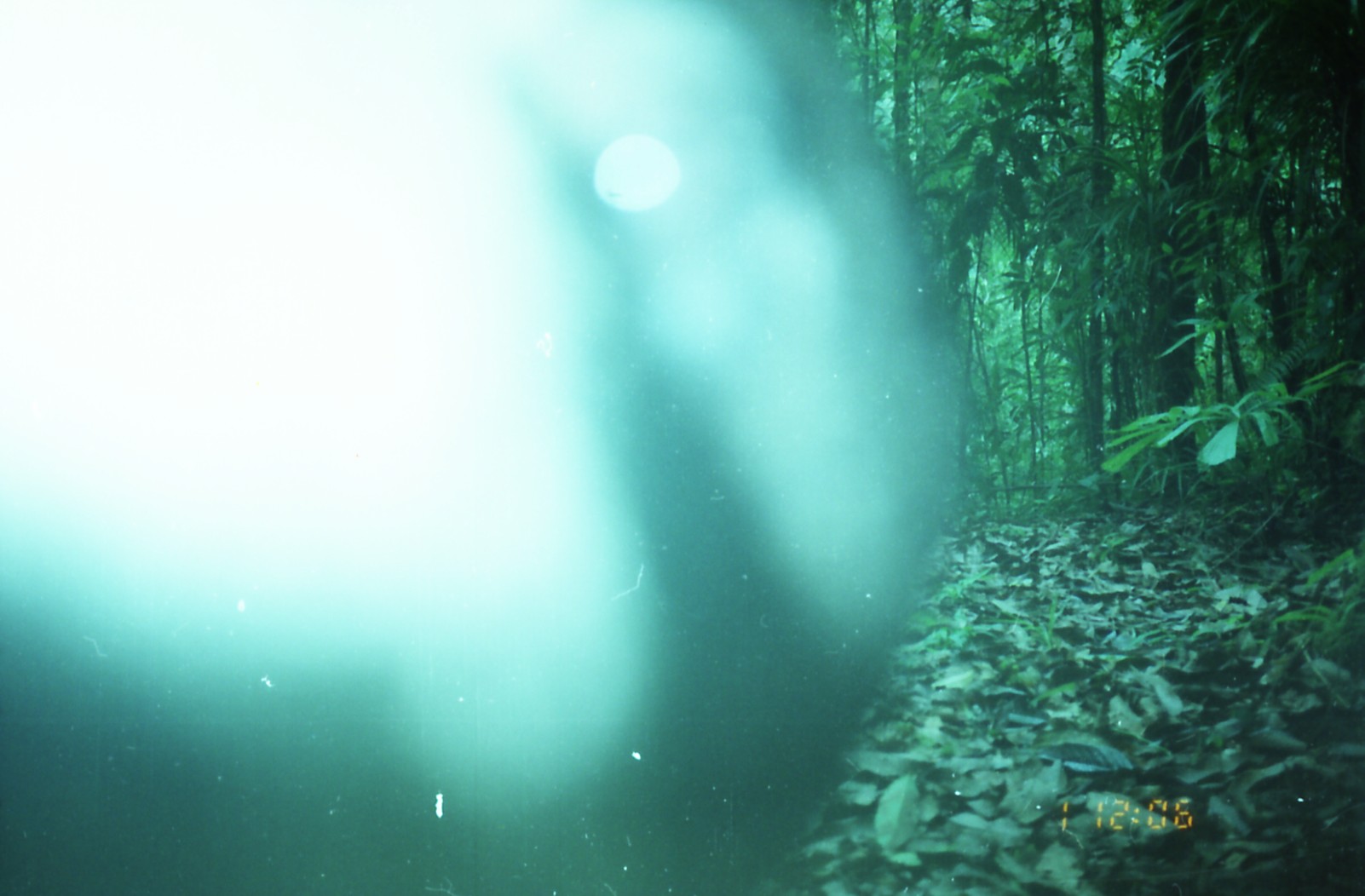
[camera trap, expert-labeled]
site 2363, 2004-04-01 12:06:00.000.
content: unidentified animal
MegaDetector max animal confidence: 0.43